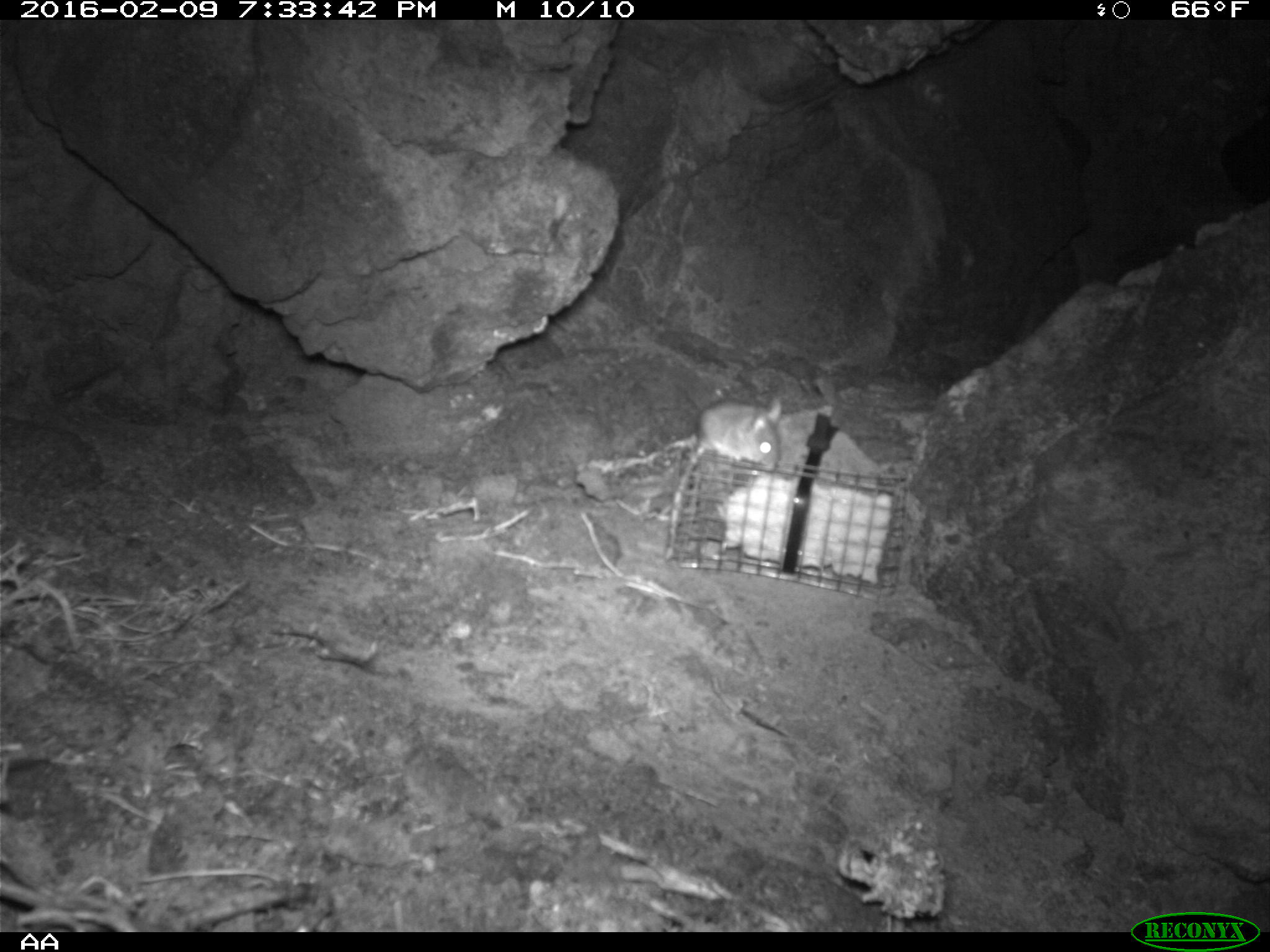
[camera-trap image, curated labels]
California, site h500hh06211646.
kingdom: Animalia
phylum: Chordata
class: Mammalia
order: Rodentia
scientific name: Rodentia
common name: rodent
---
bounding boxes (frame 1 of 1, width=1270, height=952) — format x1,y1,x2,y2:
rodent: 697,394,783,472